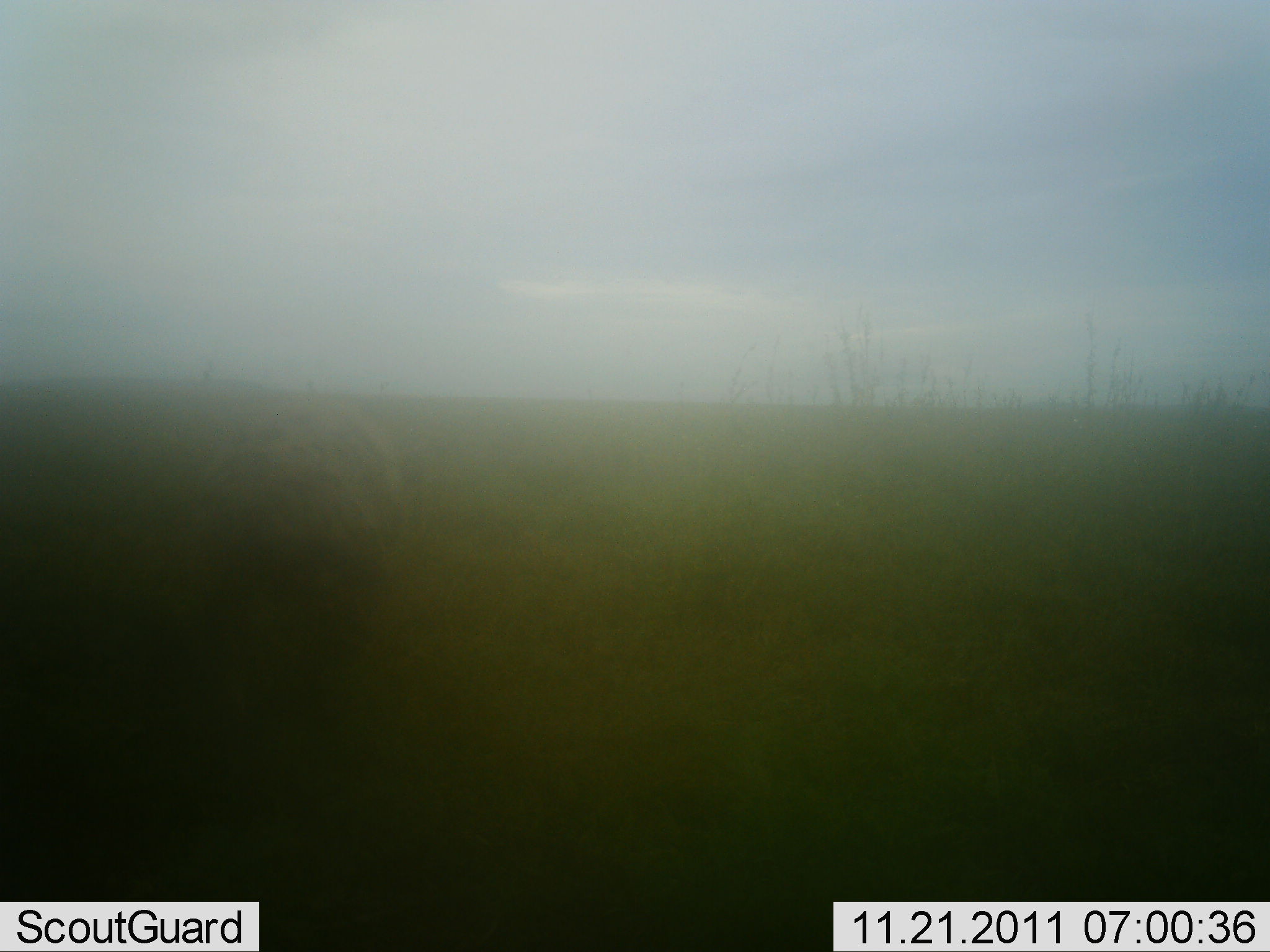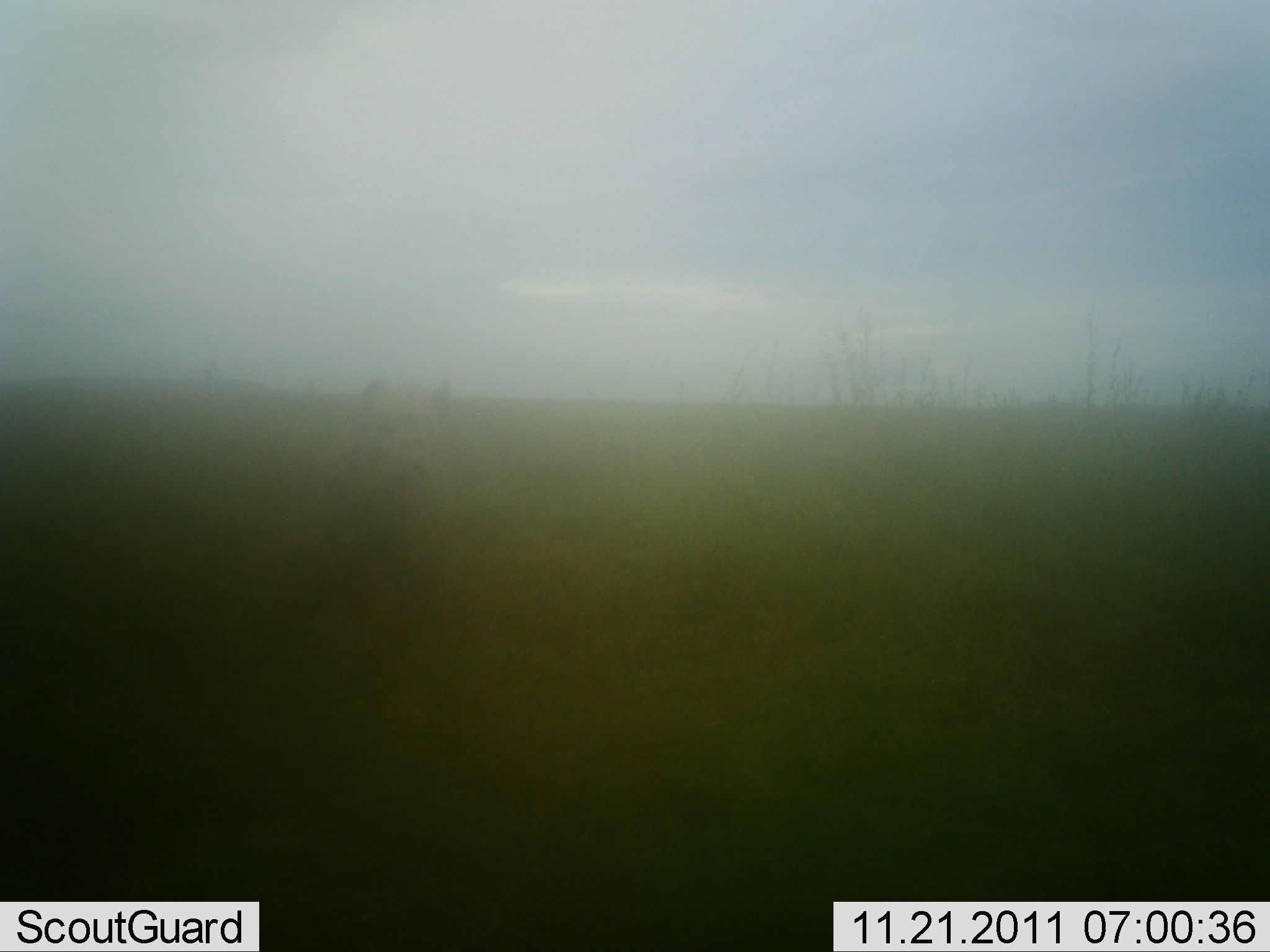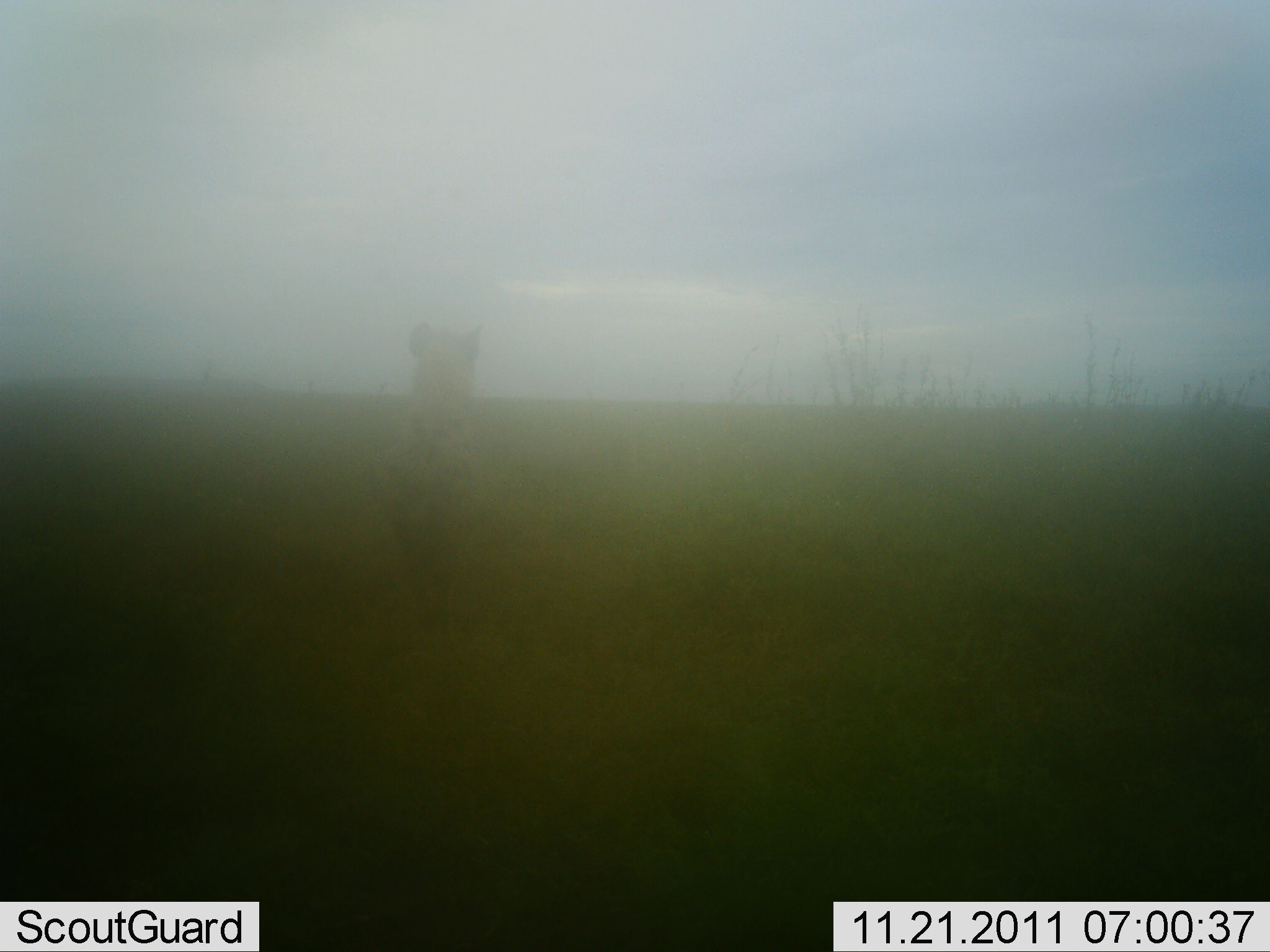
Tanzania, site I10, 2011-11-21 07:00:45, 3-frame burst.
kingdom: Animalia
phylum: Chordata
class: Mammalia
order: Carnivora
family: Hyaenidae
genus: Crocuta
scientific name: Crocuta crocuta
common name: spotted hyena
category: hyenaspotted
Hyenaspotted (spotted hyena) (Crocuta crocuta), count 1. Behavior (volunteer vote fractions): standing 0%, resting 0%, moving 100%, interacting 0%. Young present (vote fraction): 0%. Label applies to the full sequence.